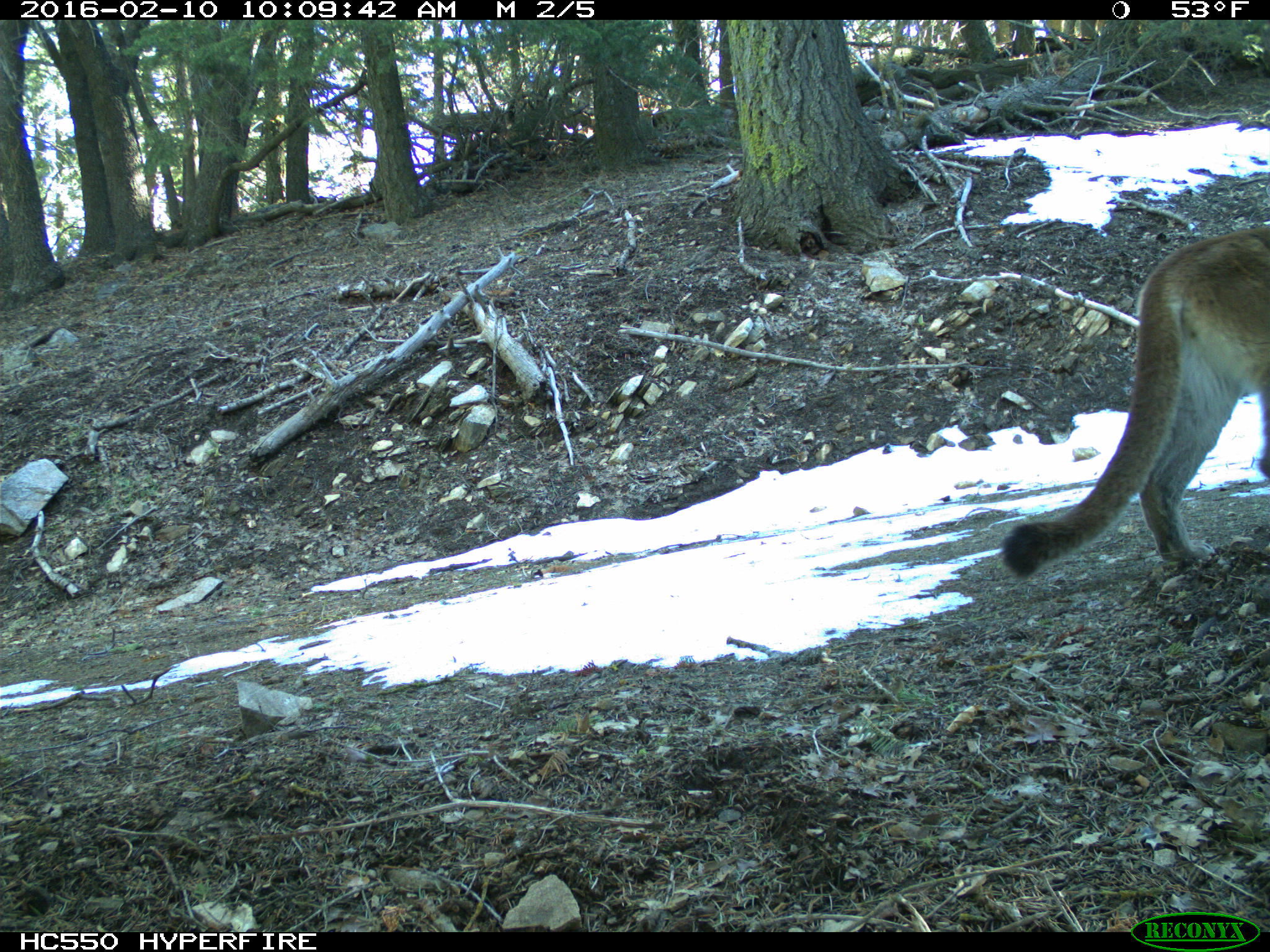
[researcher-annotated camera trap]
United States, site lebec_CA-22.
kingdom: Animalia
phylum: Chordata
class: Mammalia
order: Carnivora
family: Felidae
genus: Puma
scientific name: Puma concolor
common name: mountain lion